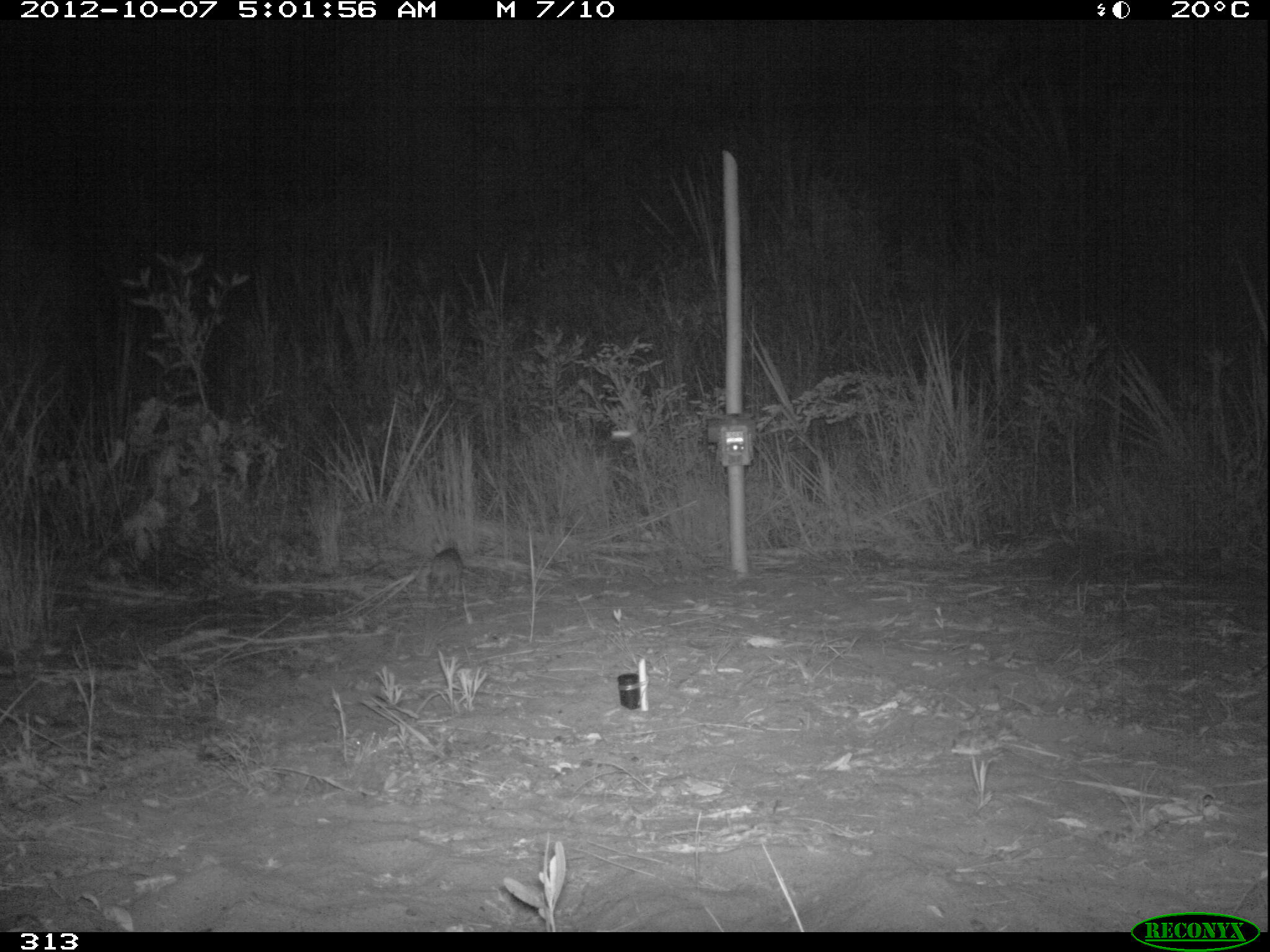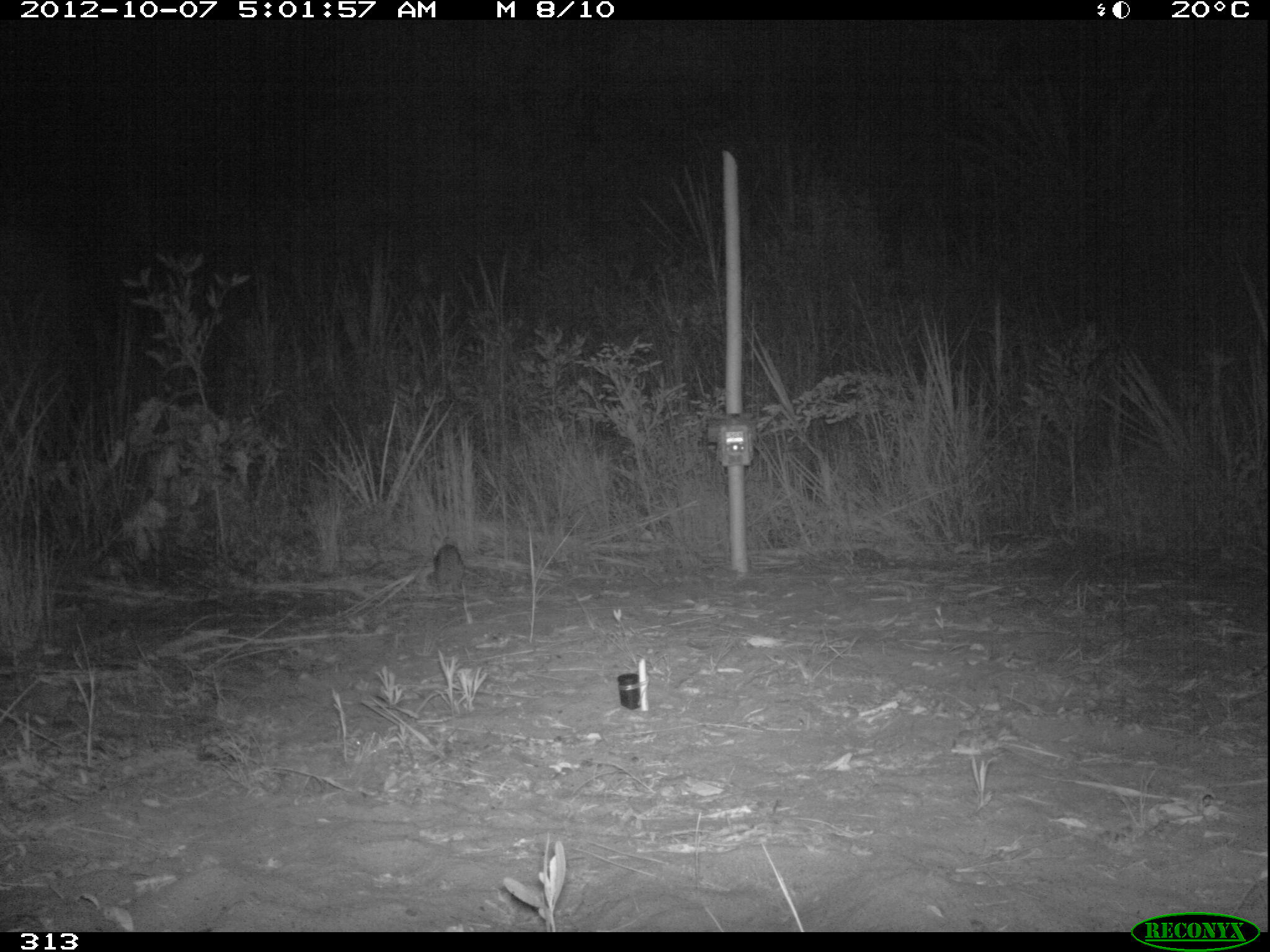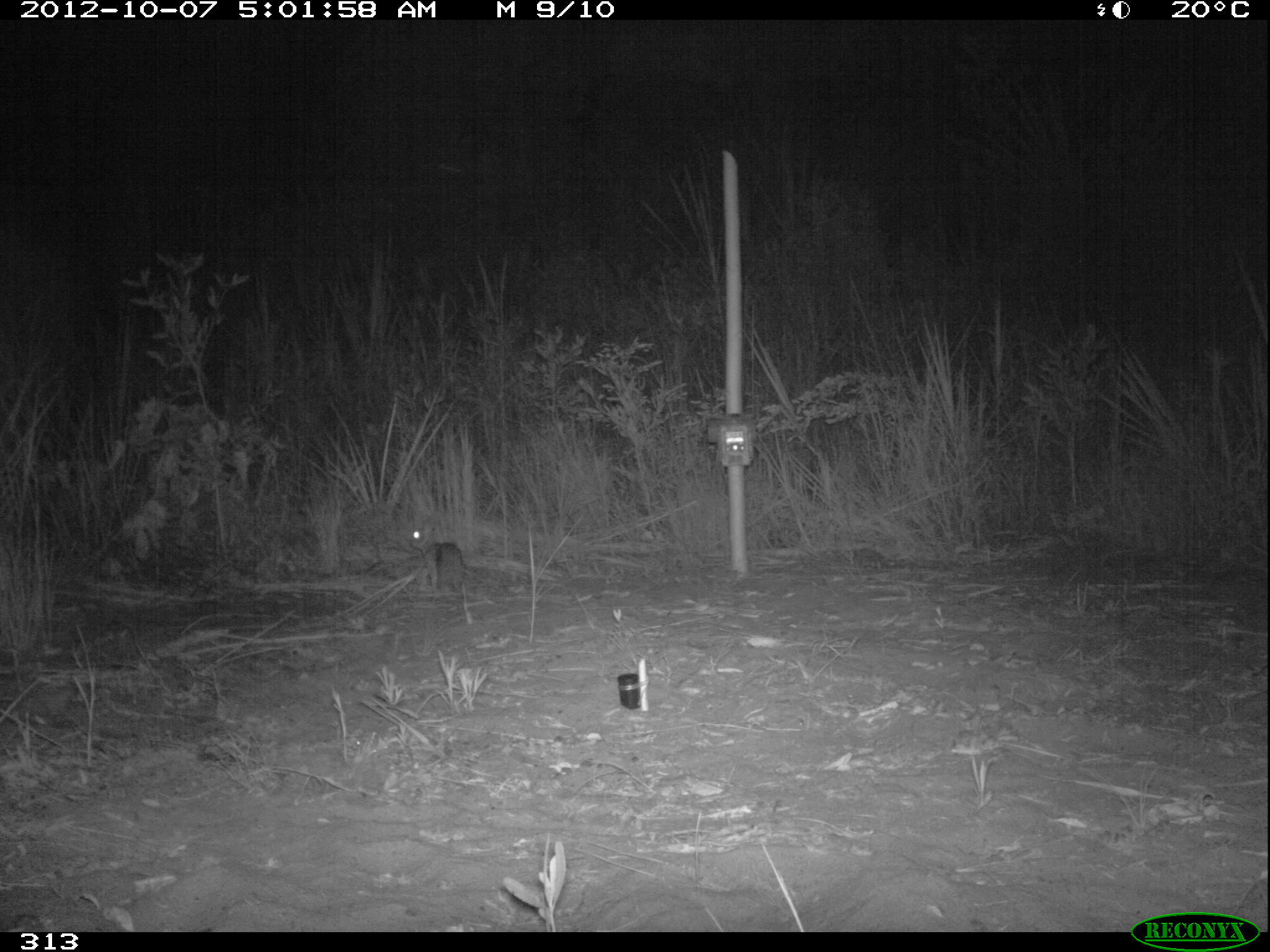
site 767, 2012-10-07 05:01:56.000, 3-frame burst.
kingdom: Animalia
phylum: Chordata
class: Mammalia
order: Lagomorpha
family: Leporidae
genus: Sylvilagus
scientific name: Sylvilagus brasiliensis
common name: tapeti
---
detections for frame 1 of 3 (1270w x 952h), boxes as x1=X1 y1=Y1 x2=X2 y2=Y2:
sylvilagus brasiliensis: x1=427 y1=547 x2=464 y2=607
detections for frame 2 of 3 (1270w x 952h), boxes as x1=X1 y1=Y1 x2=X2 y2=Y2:
sylvilagus brasiliensis: x1=432 y1=544 x2=468 y2=600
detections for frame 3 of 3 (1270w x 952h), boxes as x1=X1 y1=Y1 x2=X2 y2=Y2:
sylvilagus brasiliensis: x1=408 y1=525 x2=466 y2=591